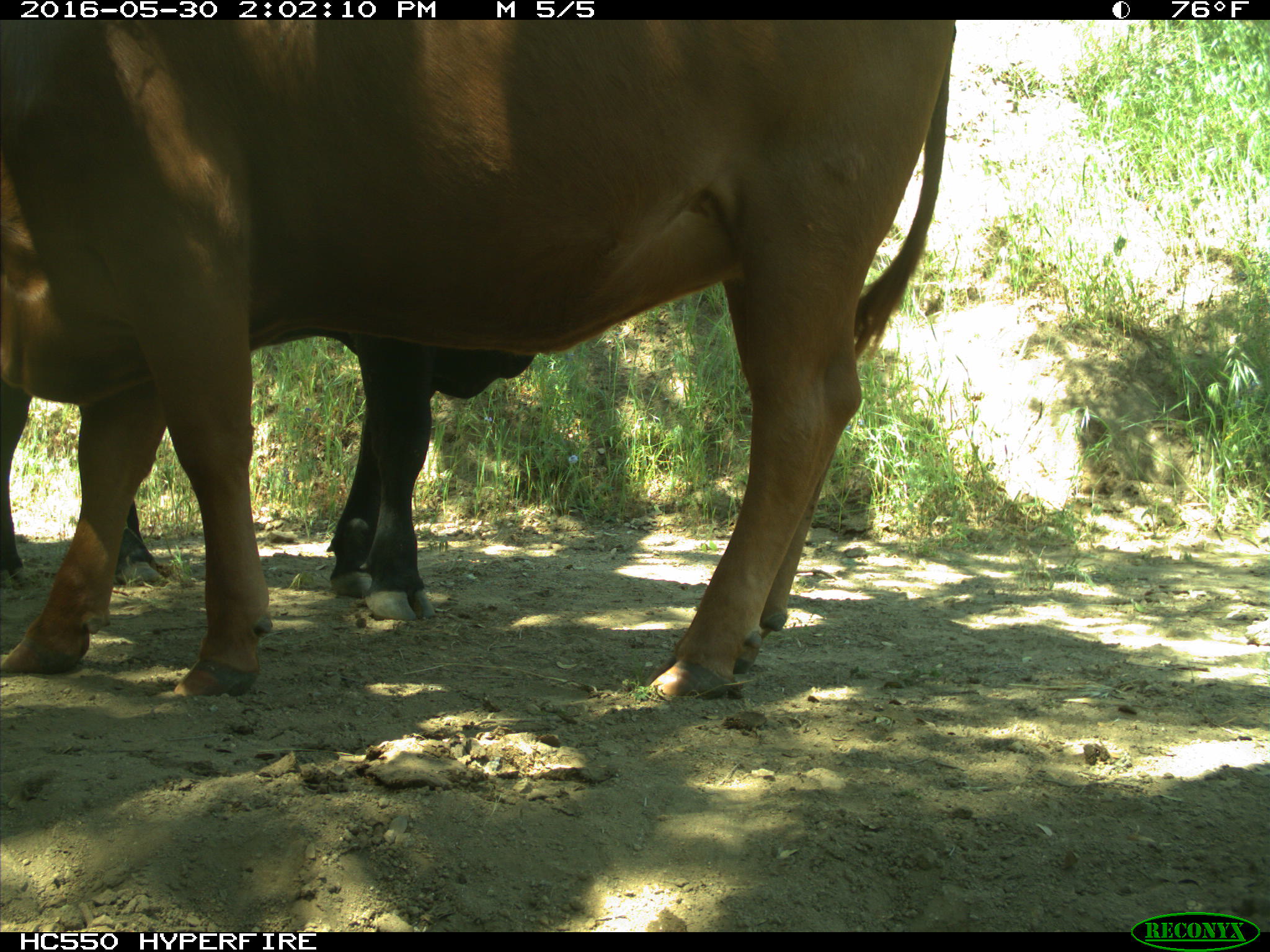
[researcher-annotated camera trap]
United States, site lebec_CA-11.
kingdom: Animalia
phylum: Chordata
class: Mammalia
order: Artiodactyla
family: Bovidae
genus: Bos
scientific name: Bos taurus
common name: domestic cow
Bos taurus (domestic cow).